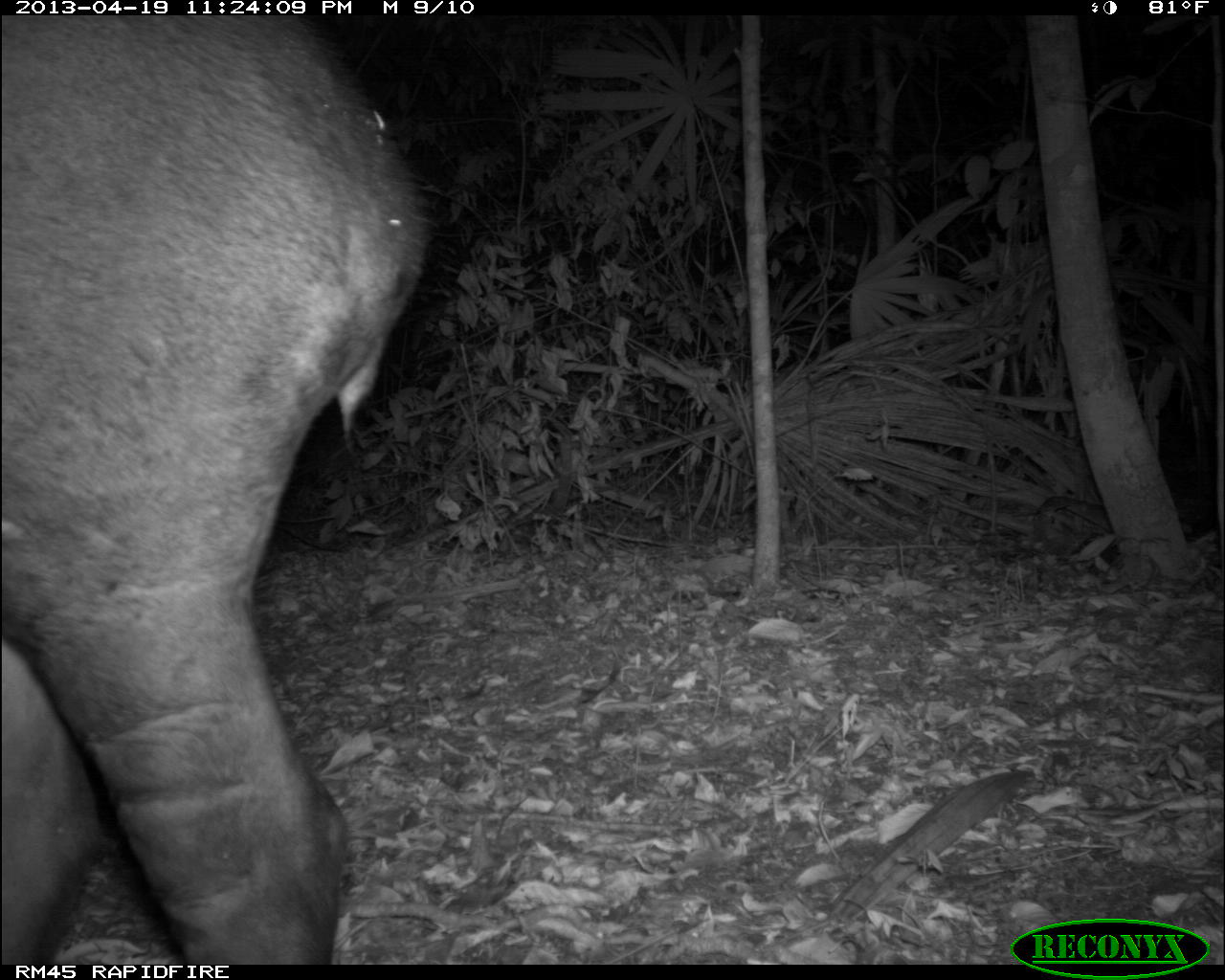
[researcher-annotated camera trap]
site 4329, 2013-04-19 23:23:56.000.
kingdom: Animalia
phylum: Chordata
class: Mammalia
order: Perissodactyla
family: Tapiridae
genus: Tapirus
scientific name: Tapirus bairdii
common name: baird's tapir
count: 1